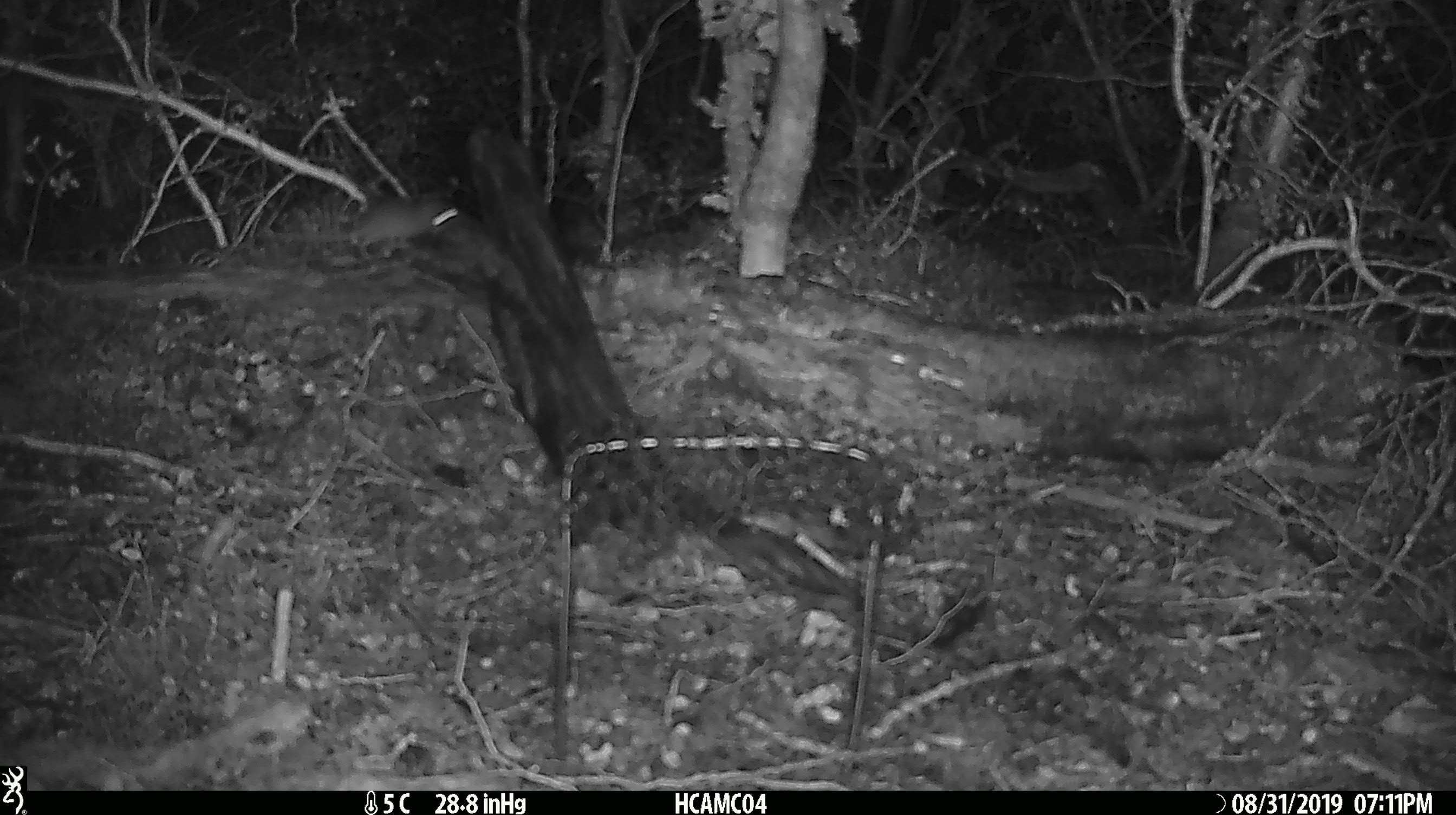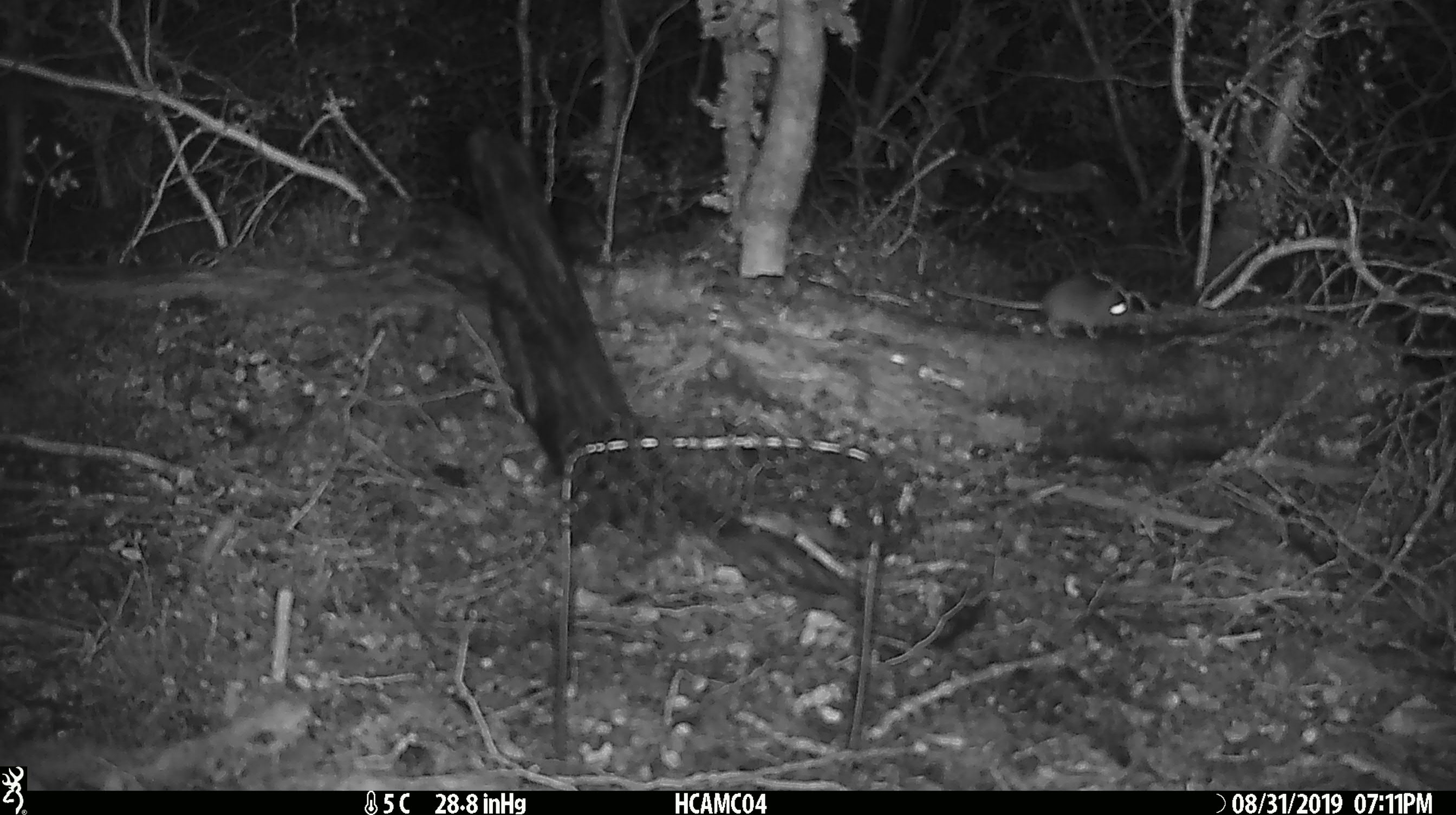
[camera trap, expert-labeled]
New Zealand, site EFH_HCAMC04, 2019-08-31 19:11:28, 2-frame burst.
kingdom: Animalia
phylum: Chordata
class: Mammalia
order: Rodentia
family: Muridae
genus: Mus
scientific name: Mus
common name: mouse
Mouse (Mus).